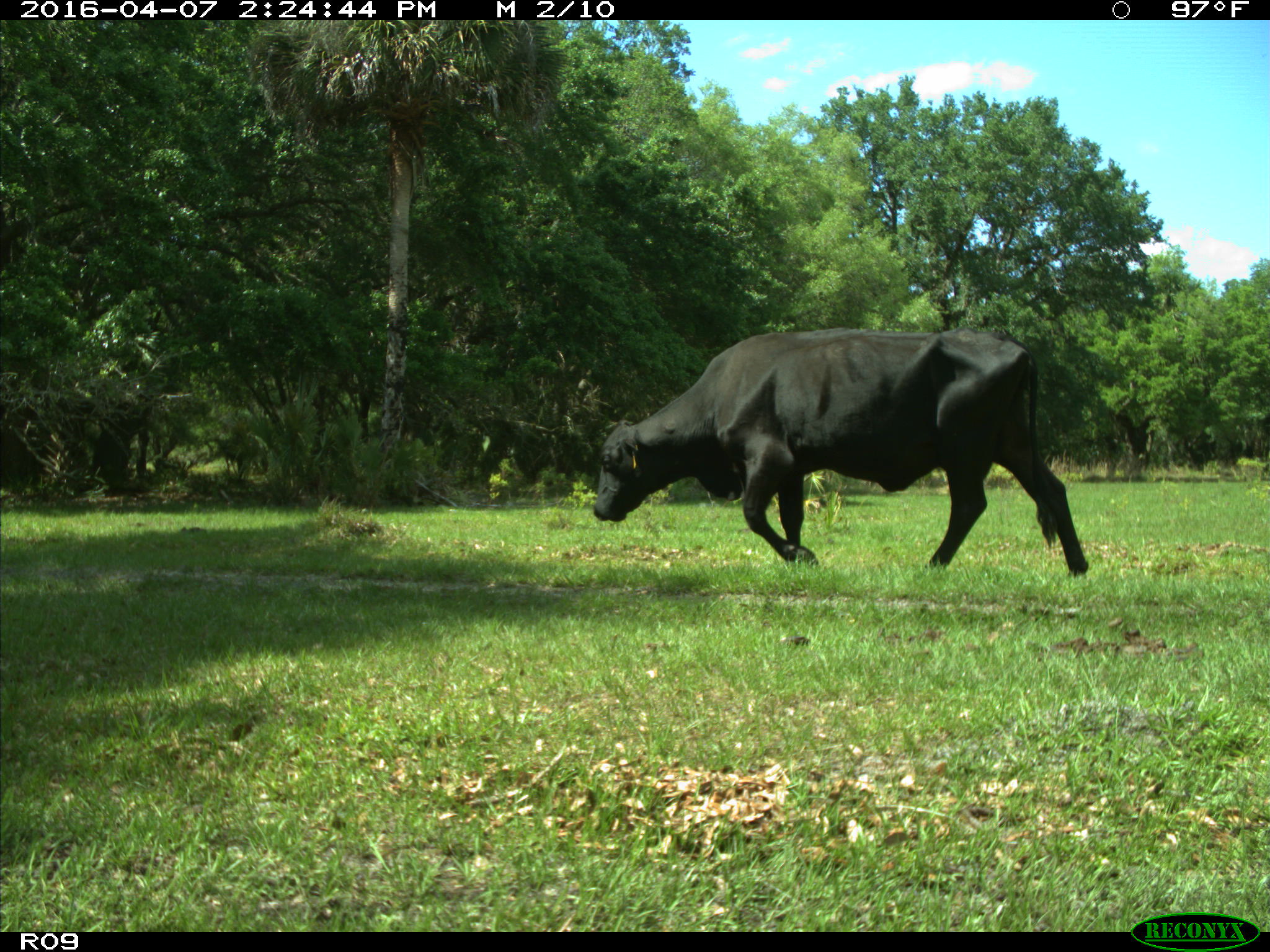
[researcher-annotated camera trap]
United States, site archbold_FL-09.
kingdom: Animalia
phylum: Chordata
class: Mammalia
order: Artiodactyla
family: Bovidae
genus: Bos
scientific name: Bos taurus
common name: domestic cow